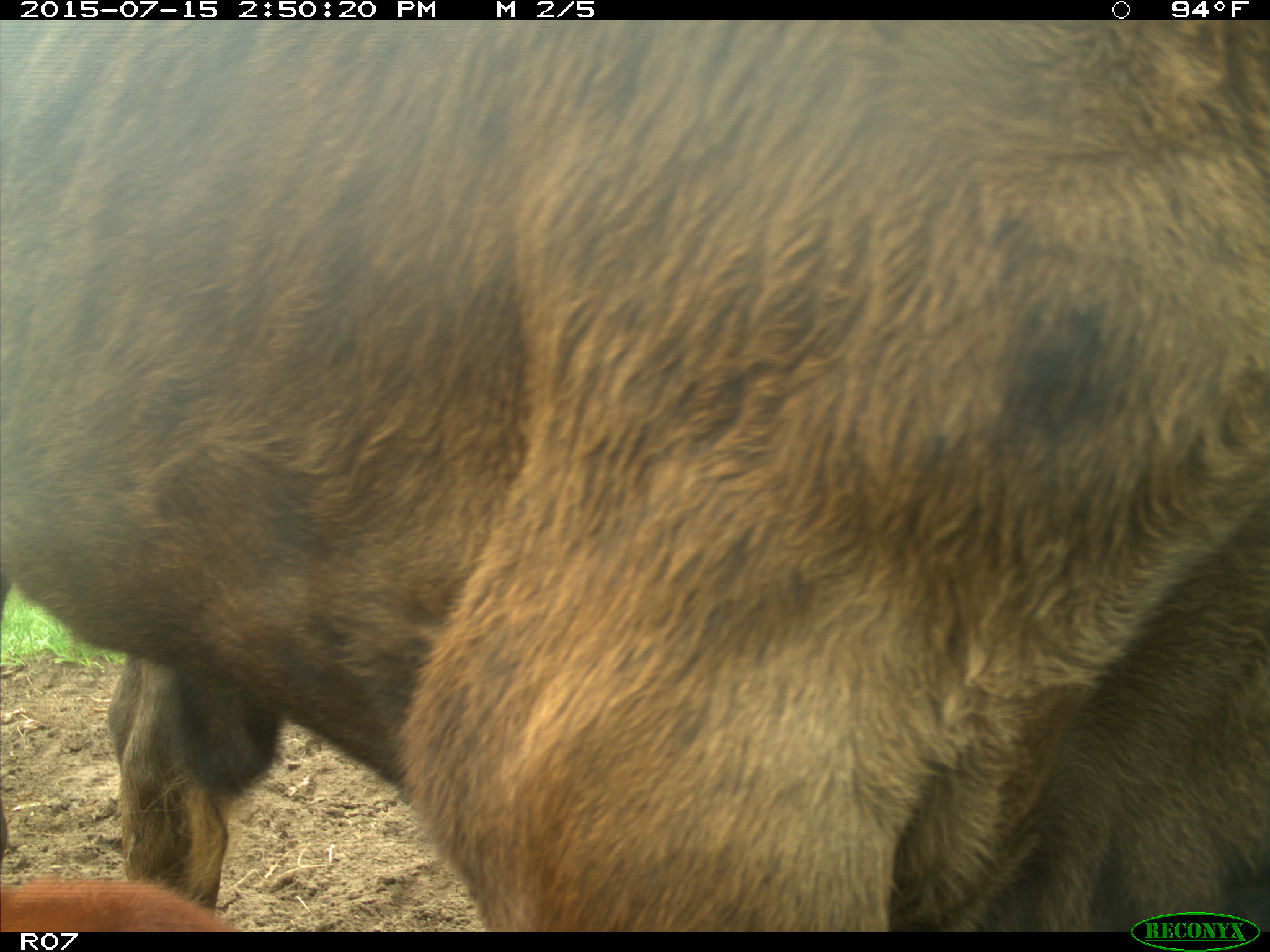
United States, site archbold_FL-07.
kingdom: Animalia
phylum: Chordata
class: Mammalia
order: Artiodactyla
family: Bovidae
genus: Bos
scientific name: Bos taurus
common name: domestic cow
Bos taurus (domestic cow).